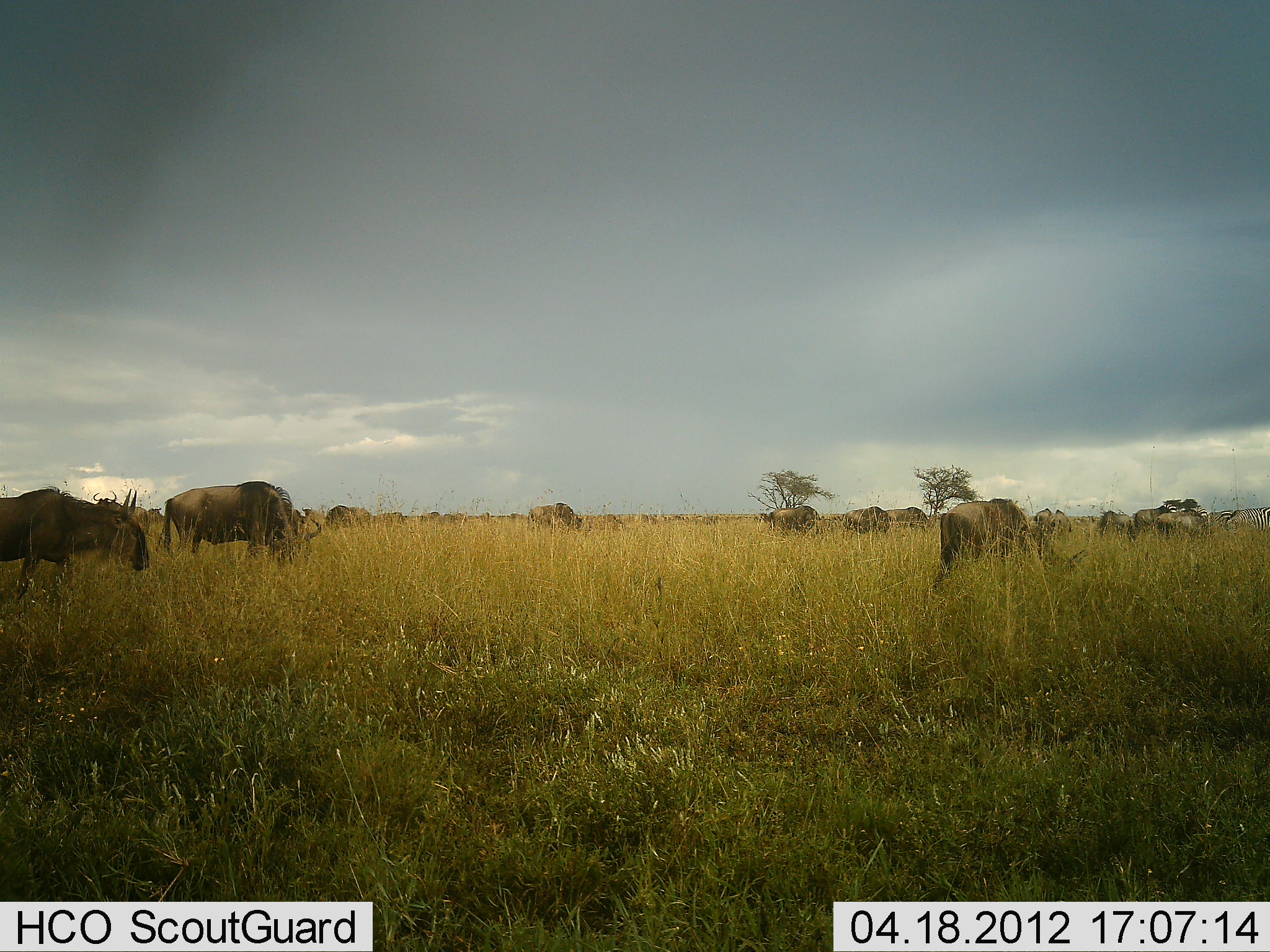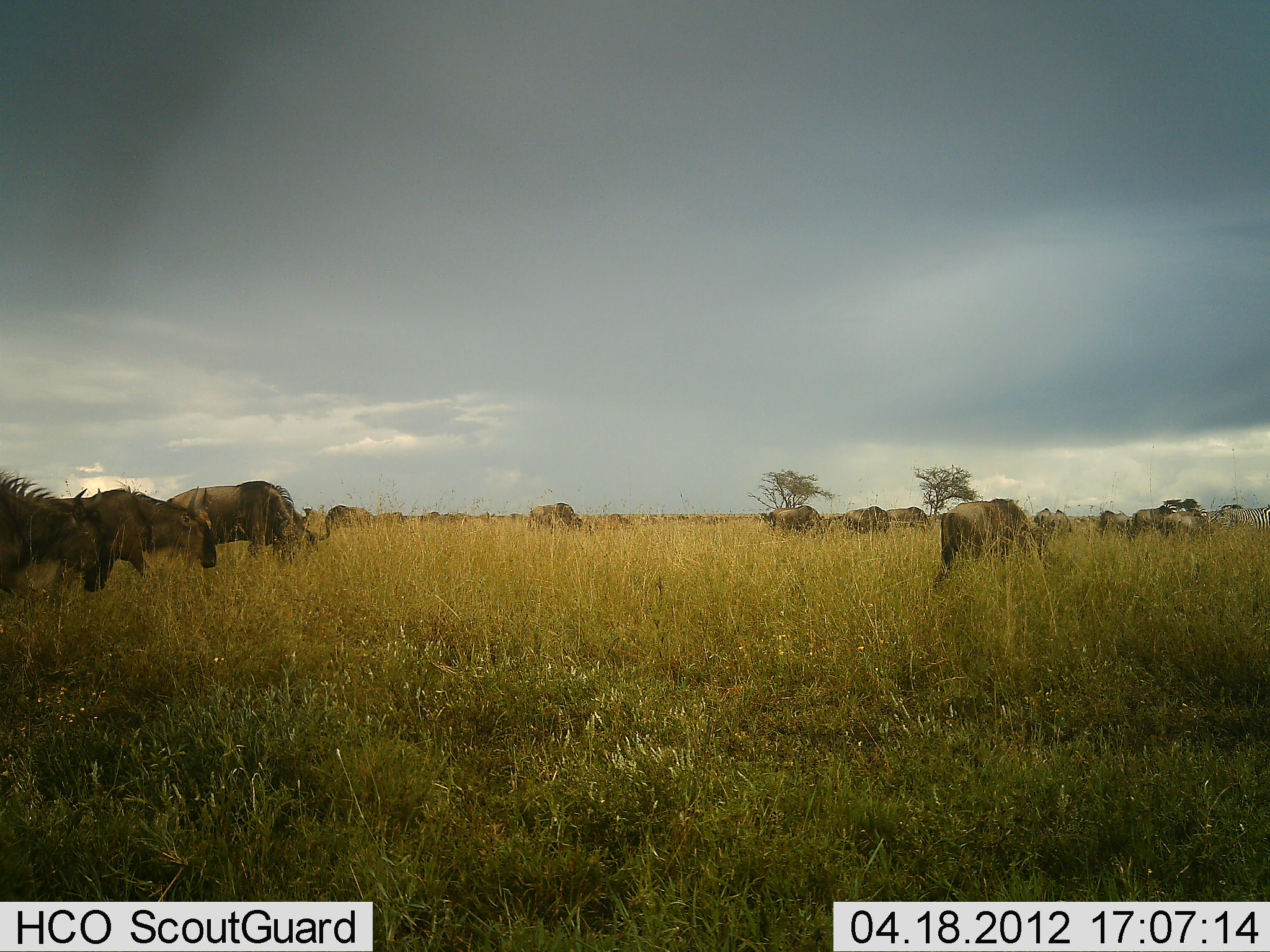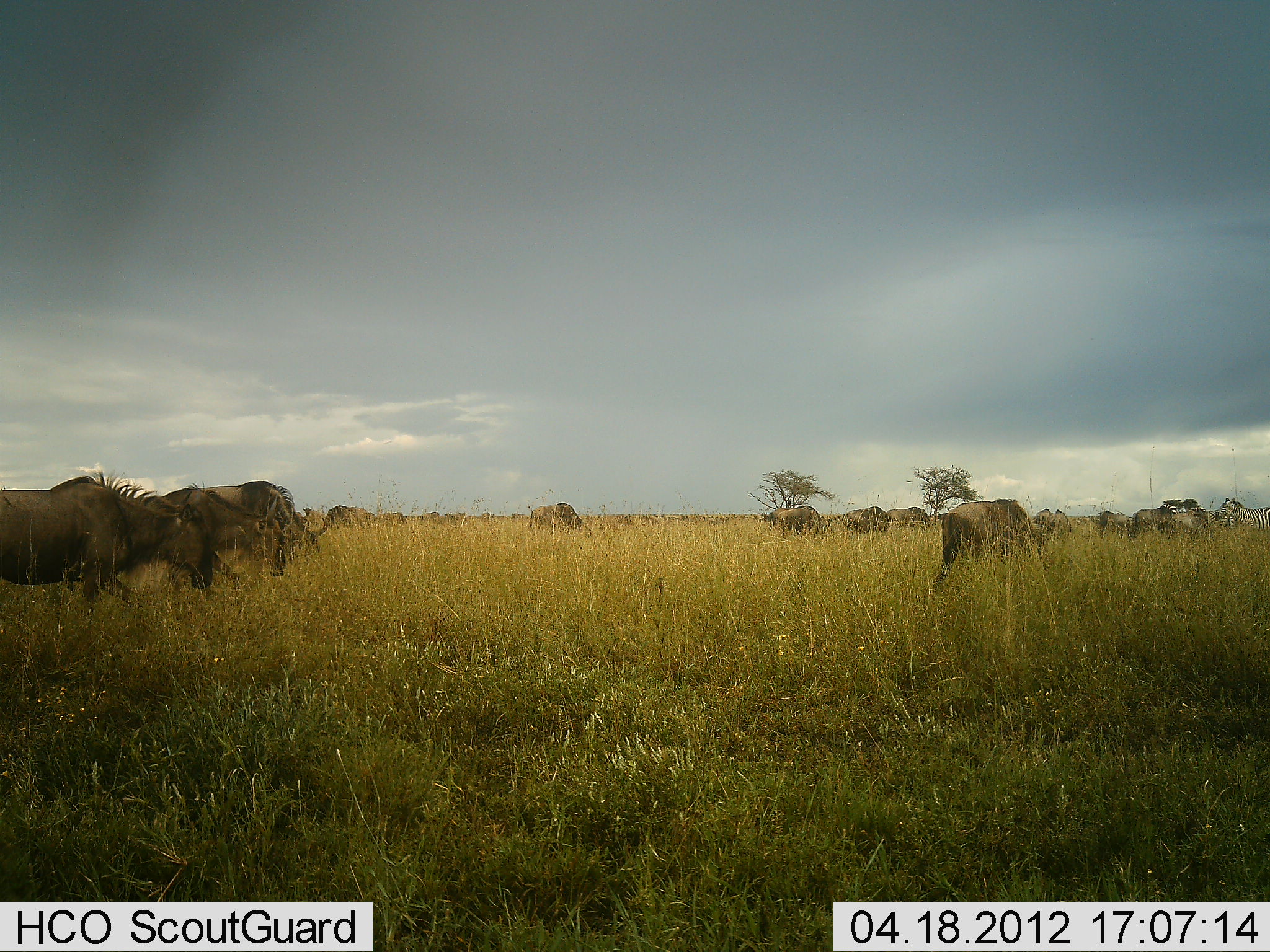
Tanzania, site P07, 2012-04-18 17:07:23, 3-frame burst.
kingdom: Animalia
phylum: Chordata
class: Mammalia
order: Artiodactyla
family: Bovidae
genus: Connochaetes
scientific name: Connochaetes taurinus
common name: blue wildebeest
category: wildebeest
Wildebeest (blue wildebeest) (Connochaetes taurinus), count 11-50. Behavior (volunteer vote fractions): standing 60%, resting 0%, moving 48%, interacting 0%. Young present (vote fraction): 0%. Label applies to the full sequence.